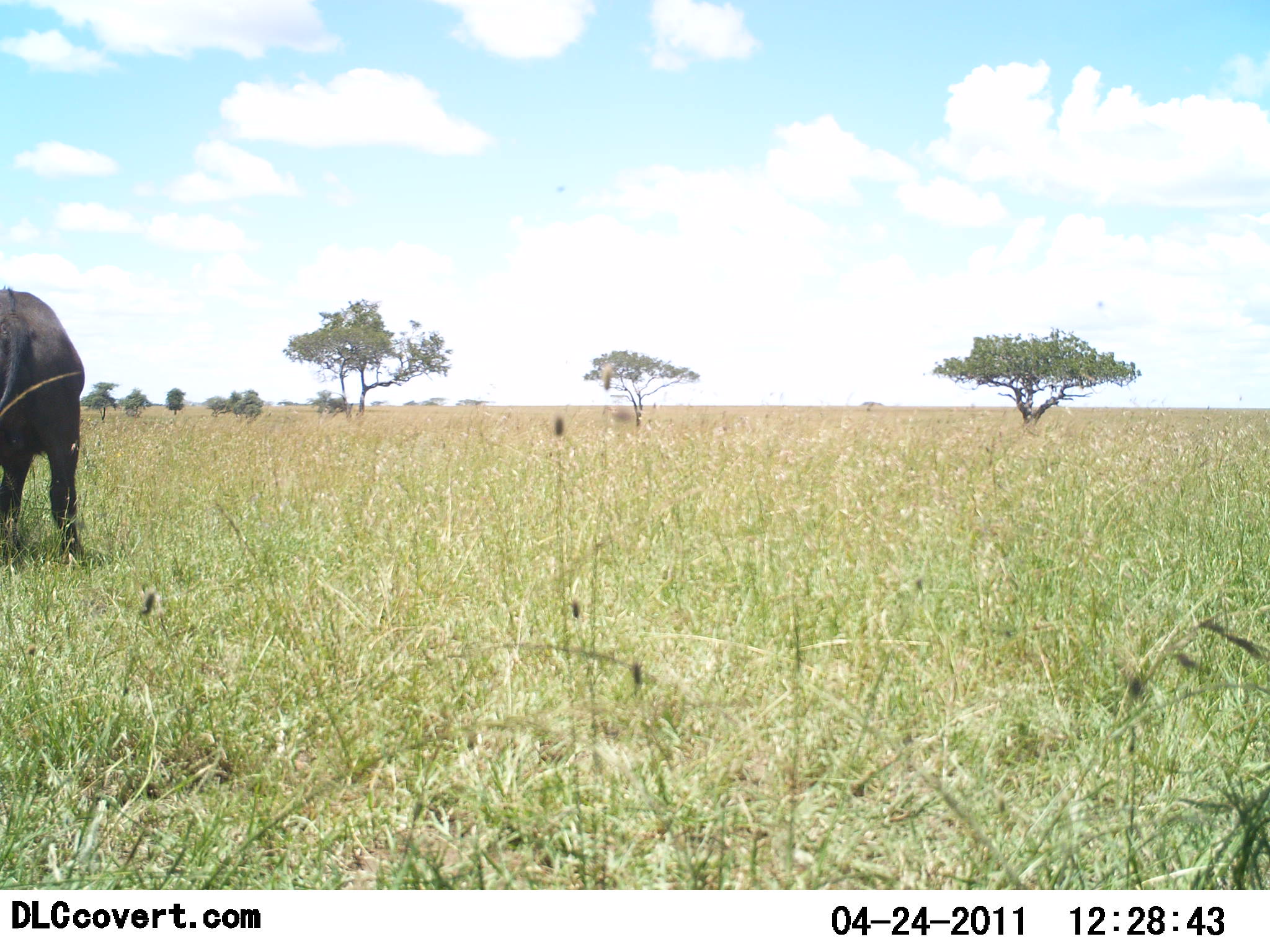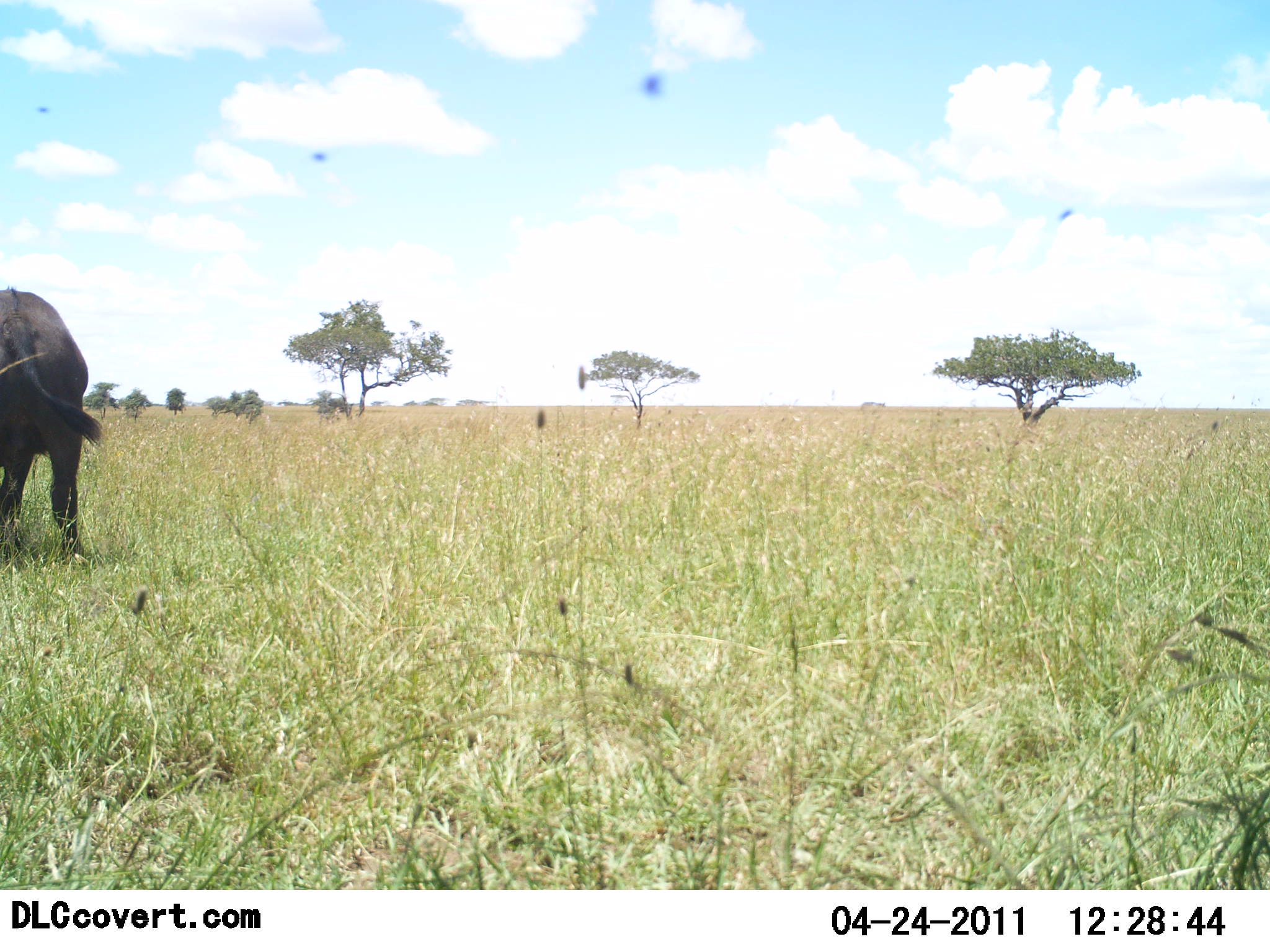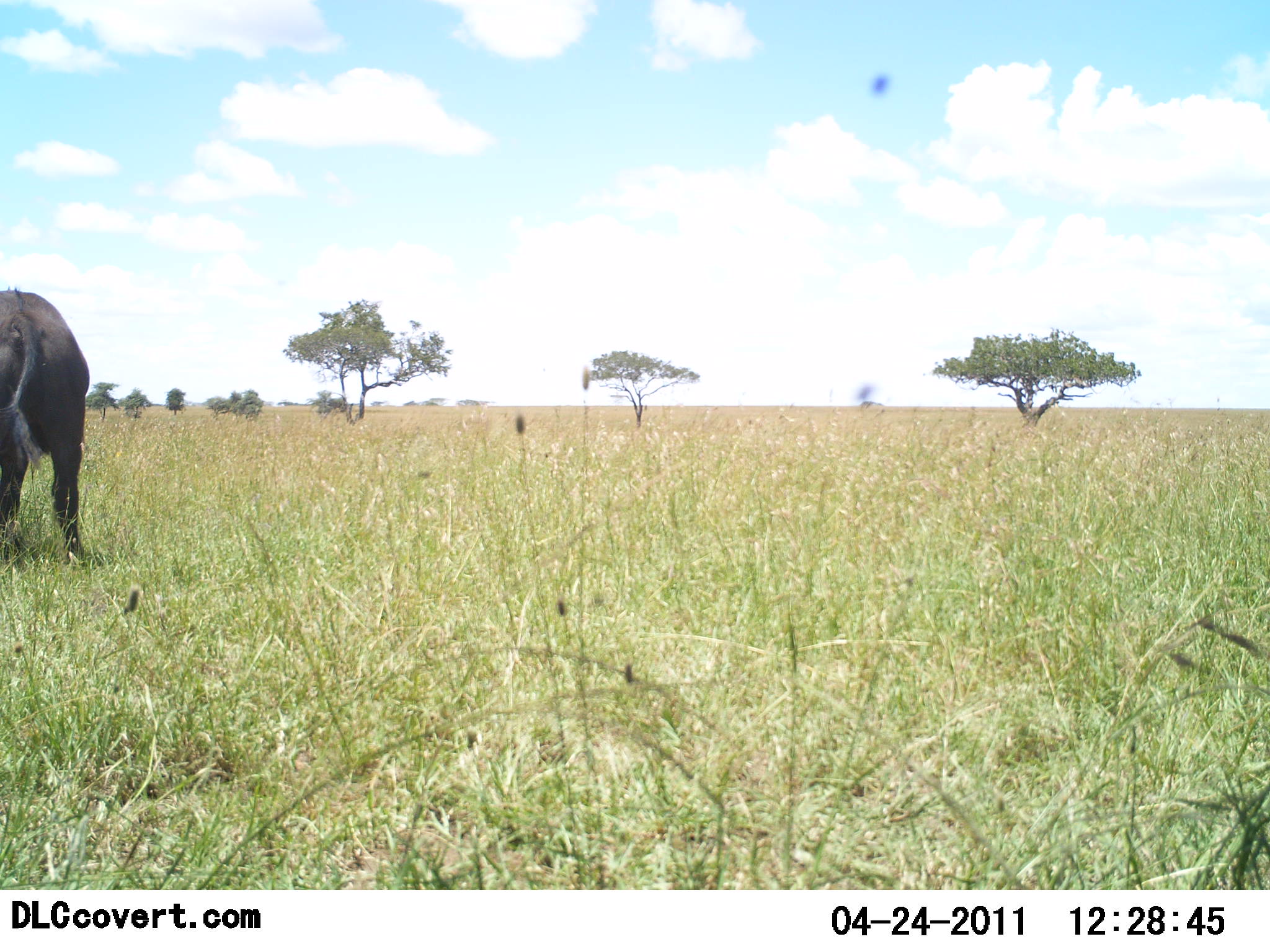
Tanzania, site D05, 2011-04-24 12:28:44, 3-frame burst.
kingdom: Animalia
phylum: Chordata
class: Mammalia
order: Artiodactyla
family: Bovidae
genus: Syncerus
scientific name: Syncerus caffer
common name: cape buffalo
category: buffalo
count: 1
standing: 91%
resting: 0%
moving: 9%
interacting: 0%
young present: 0%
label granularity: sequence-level